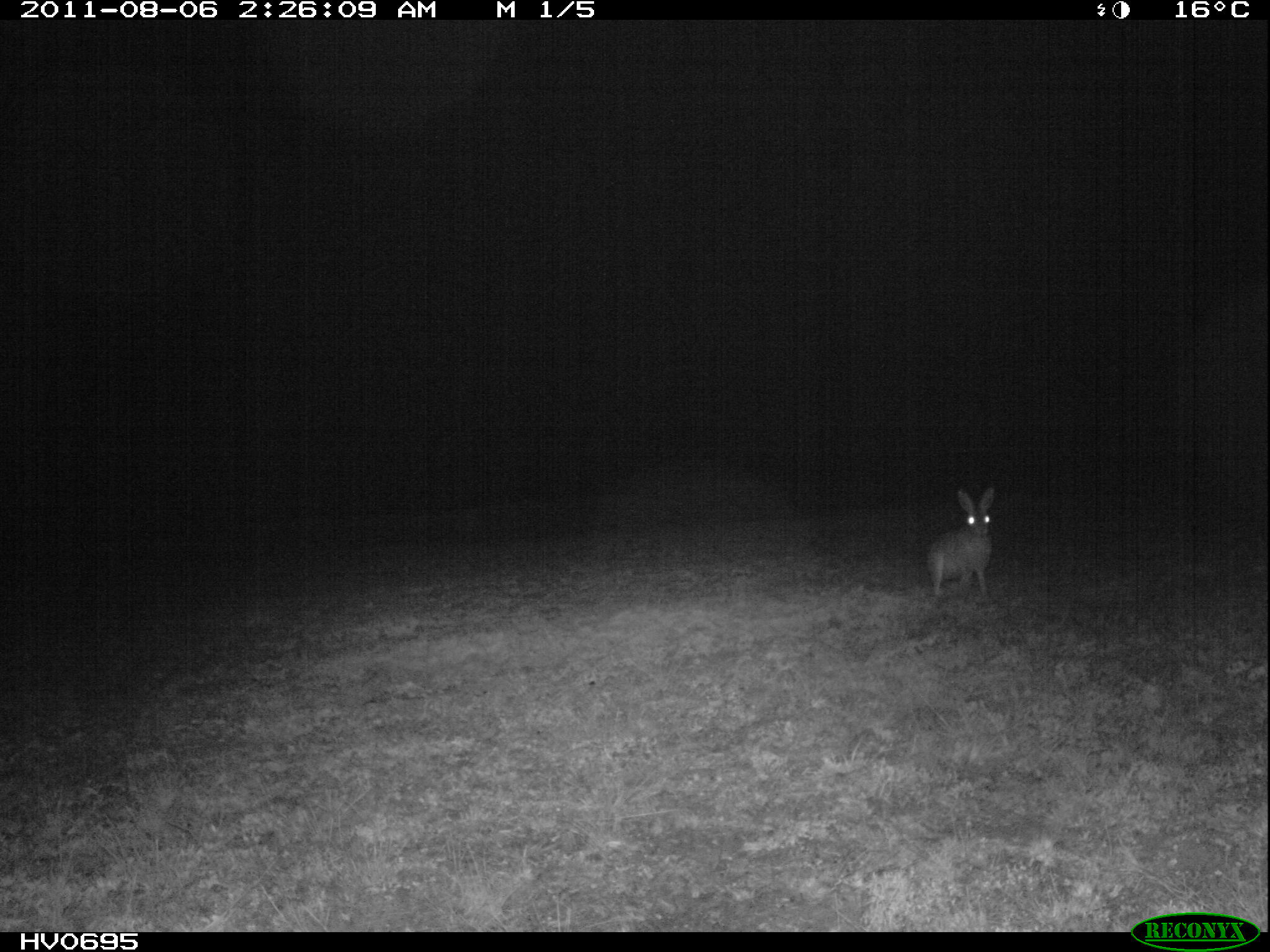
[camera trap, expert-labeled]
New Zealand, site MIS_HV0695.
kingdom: Animalia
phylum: Chordata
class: Mammalia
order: Lagomorpha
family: Leporidae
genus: Lepus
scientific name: Lepus europaeus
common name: brown hare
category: hare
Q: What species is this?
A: Hare (brown hare) (Lepus europaeus).